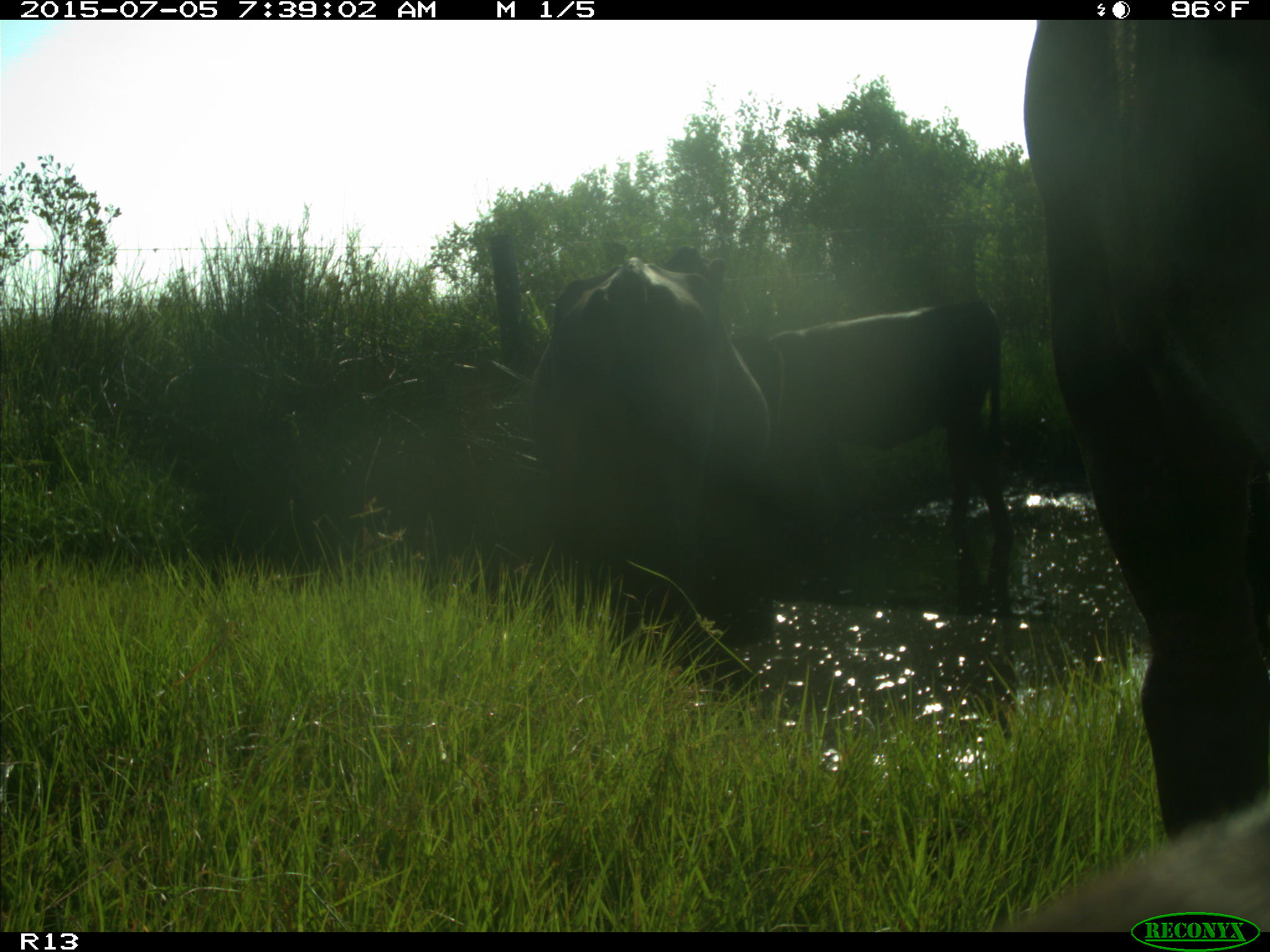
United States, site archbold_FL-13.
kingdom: Animalia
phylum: Chordata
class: Mammalia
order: Artiodactyla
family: Bovidae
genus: Bos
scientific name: Bos taurus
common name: domestic cow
Bos taurus (domestic cow).